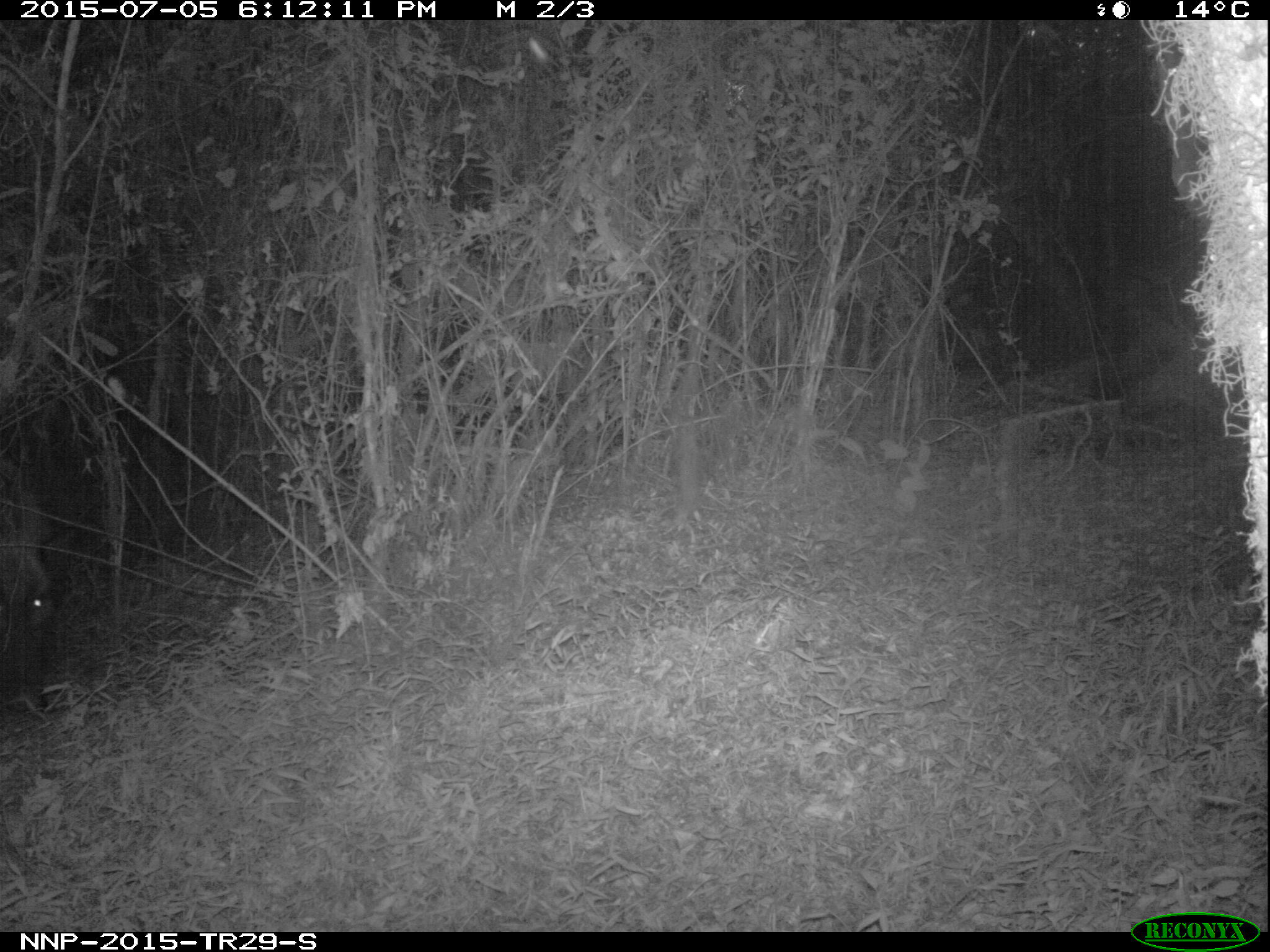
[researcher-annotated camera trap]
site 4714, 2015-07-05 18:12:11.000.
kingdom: Animalia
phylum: Chordata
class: Mammalia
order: Artiodactyla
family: Suidae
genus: Potamochoerus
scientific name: Potamochoerus larvatus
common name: bushpig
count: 1